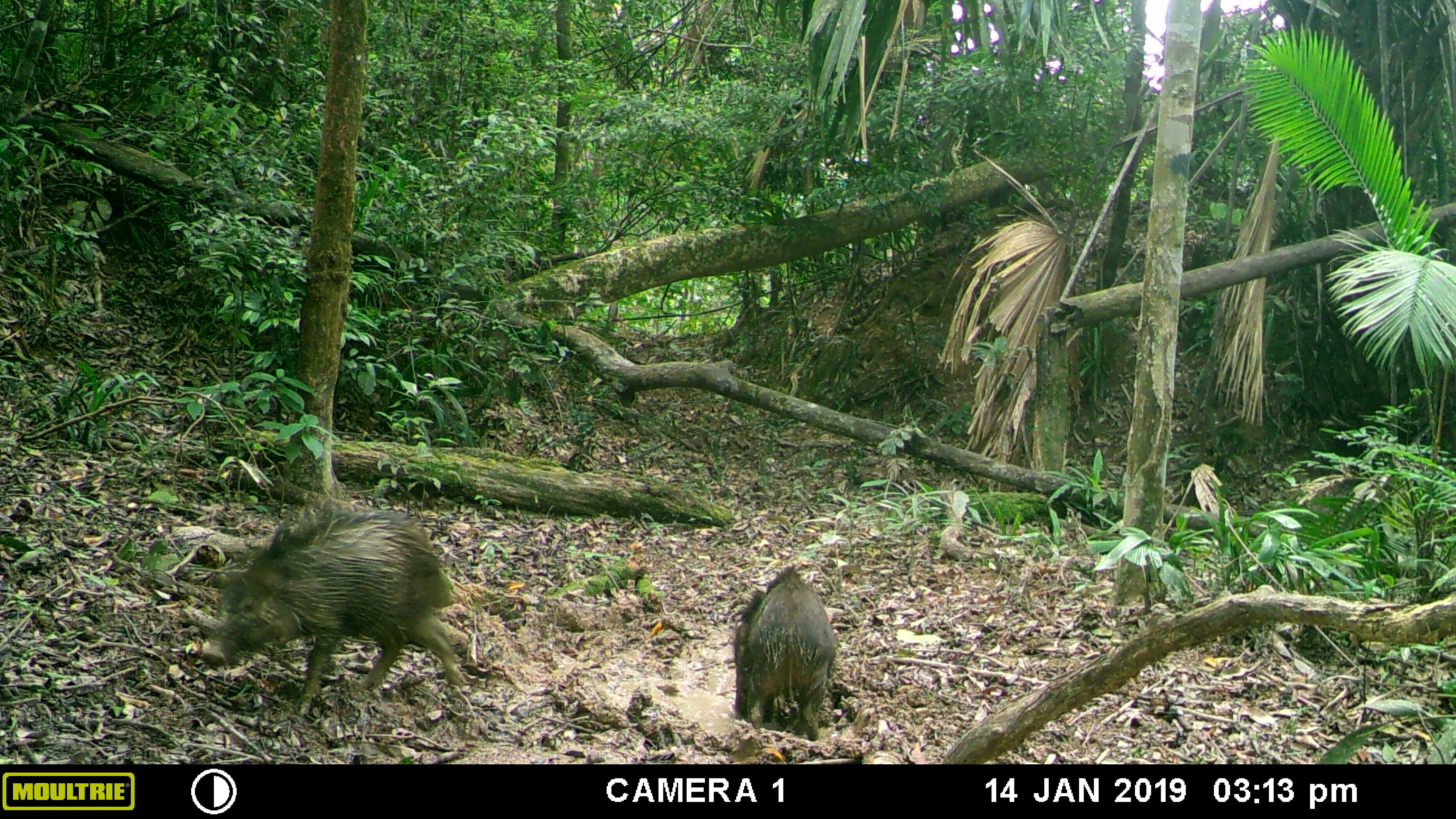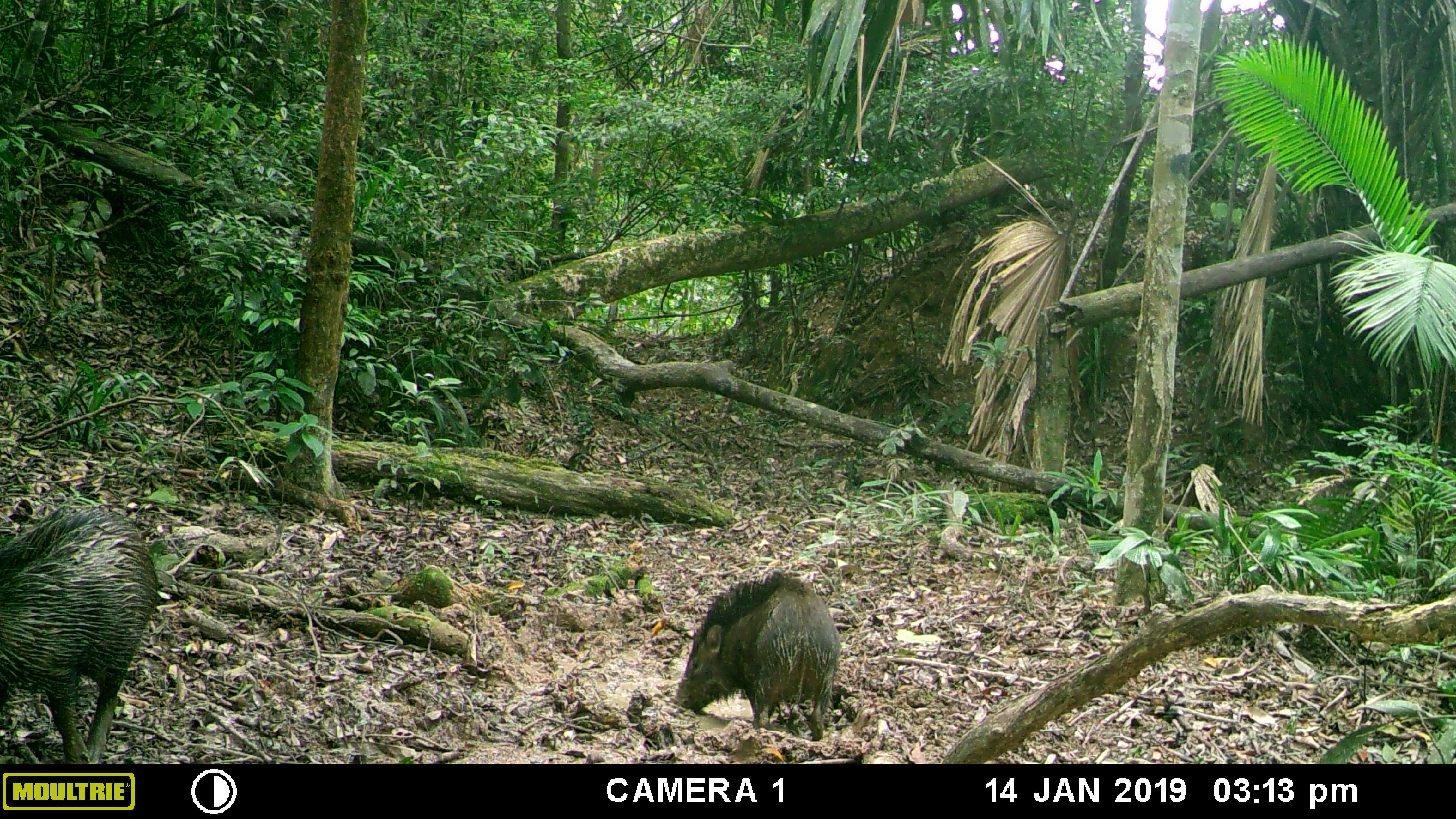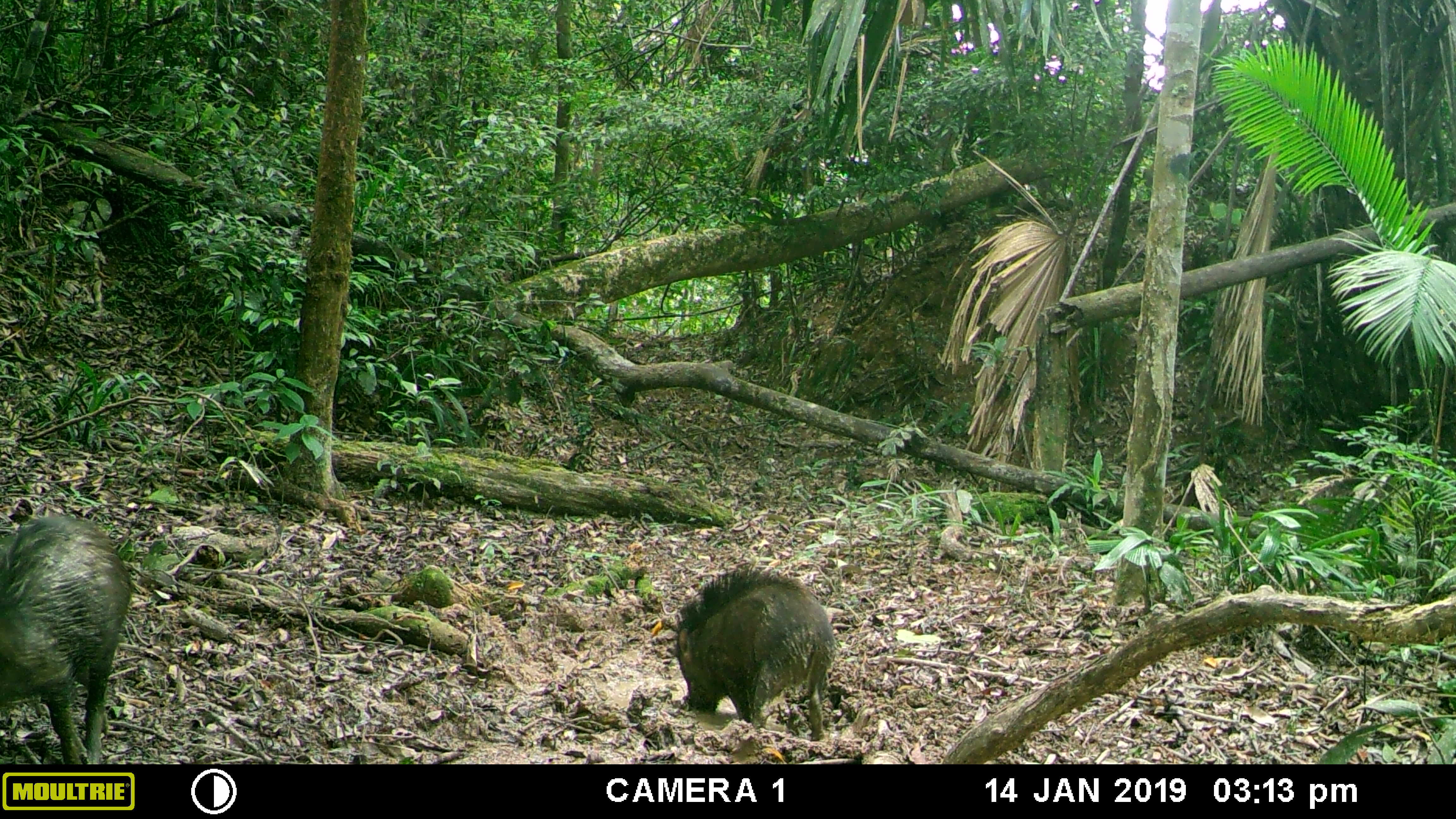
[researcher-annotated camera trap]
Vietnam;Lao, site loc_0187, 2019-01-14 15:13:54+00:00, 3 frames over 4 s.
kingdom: Animalia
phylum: Chordata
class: Mammalia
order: Artiodactyla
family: Suidae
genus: Sus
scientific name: Sus scrofa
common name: eurasian wild pig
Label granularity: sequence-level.